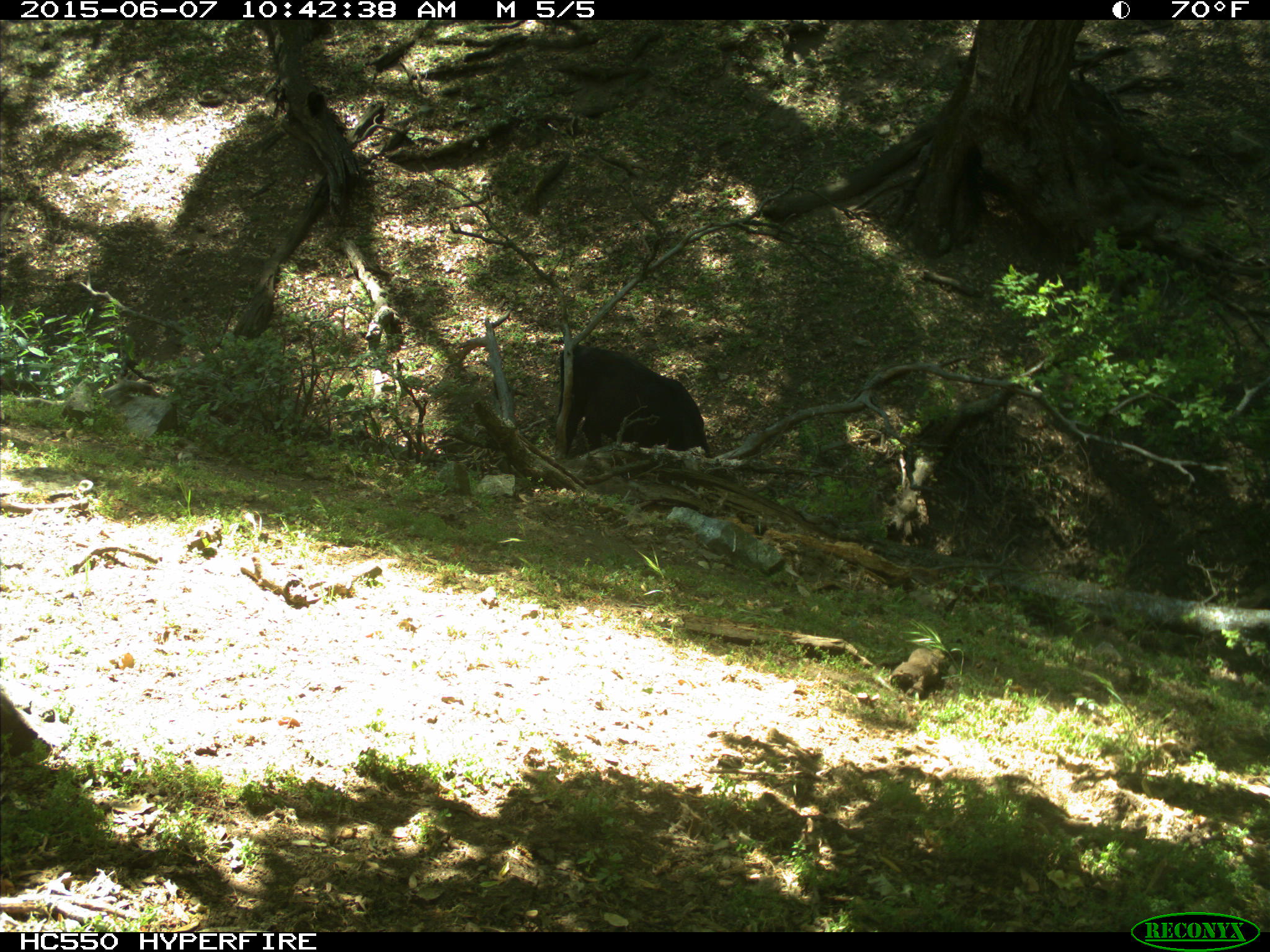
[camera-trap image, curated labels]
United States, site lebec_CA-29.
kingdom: Animalia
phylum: Chordata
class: Mammalia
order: Artiodactyla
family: Bovidae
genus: Bos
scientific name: Bos taurus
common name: domestic cow